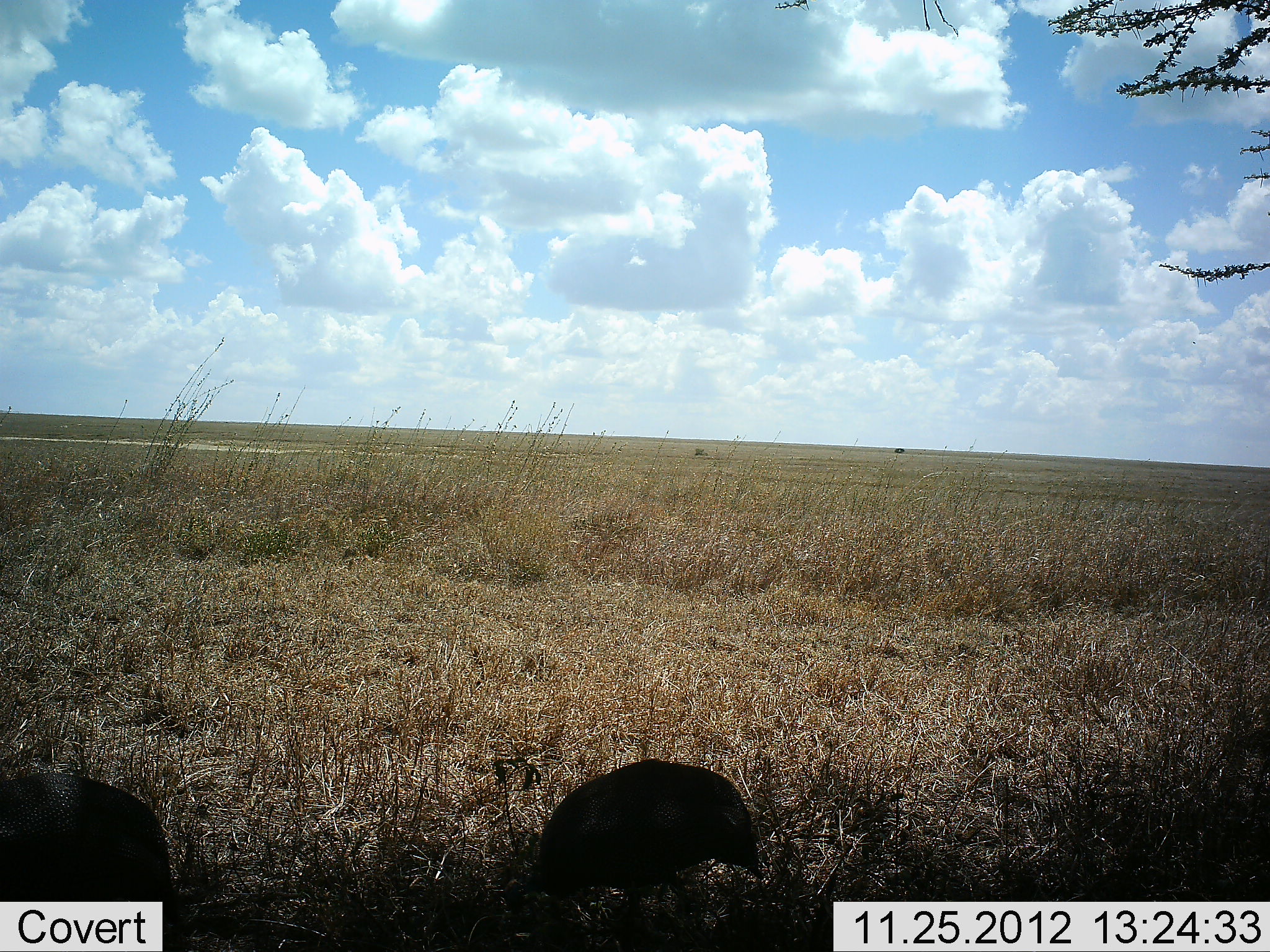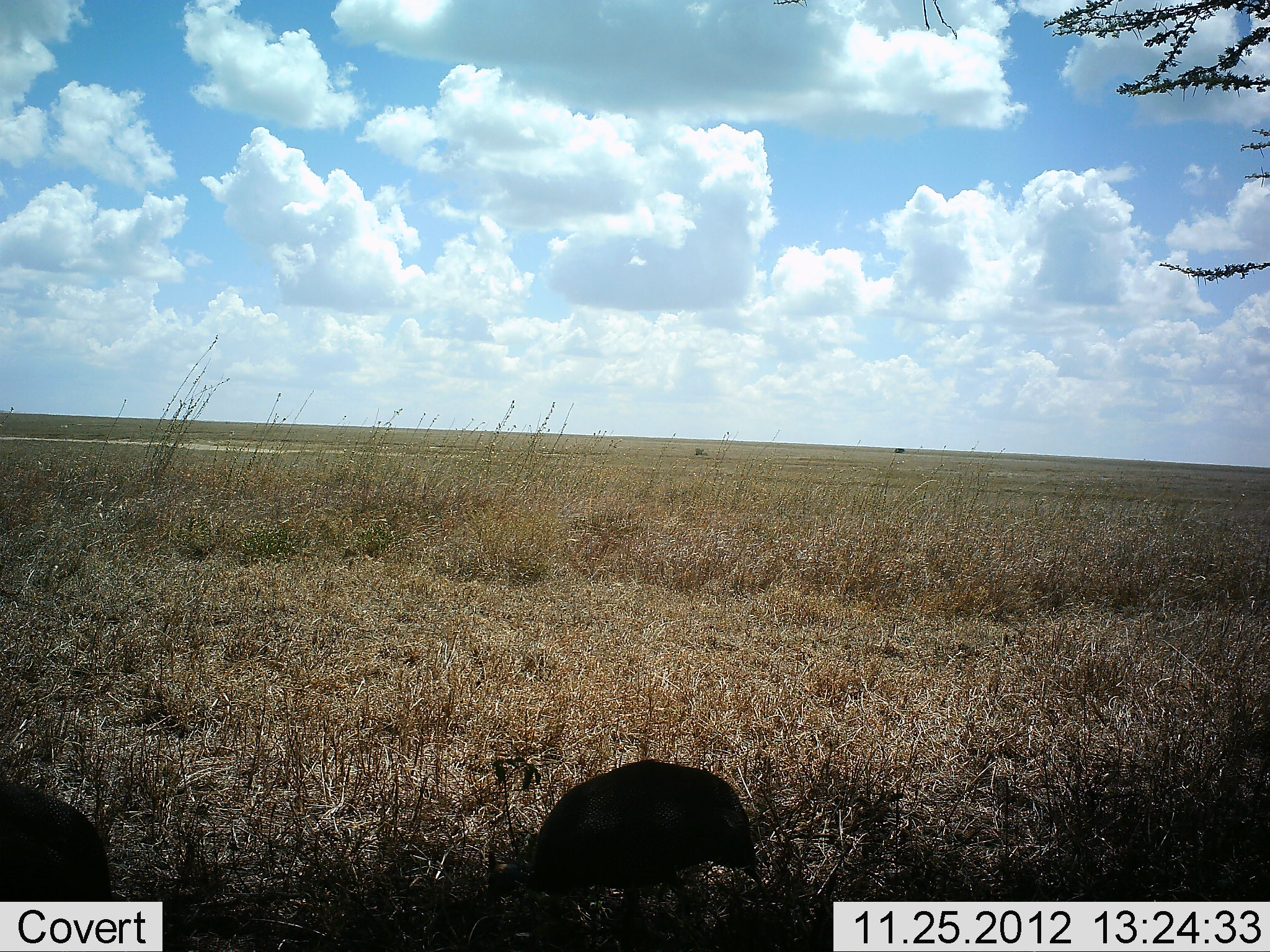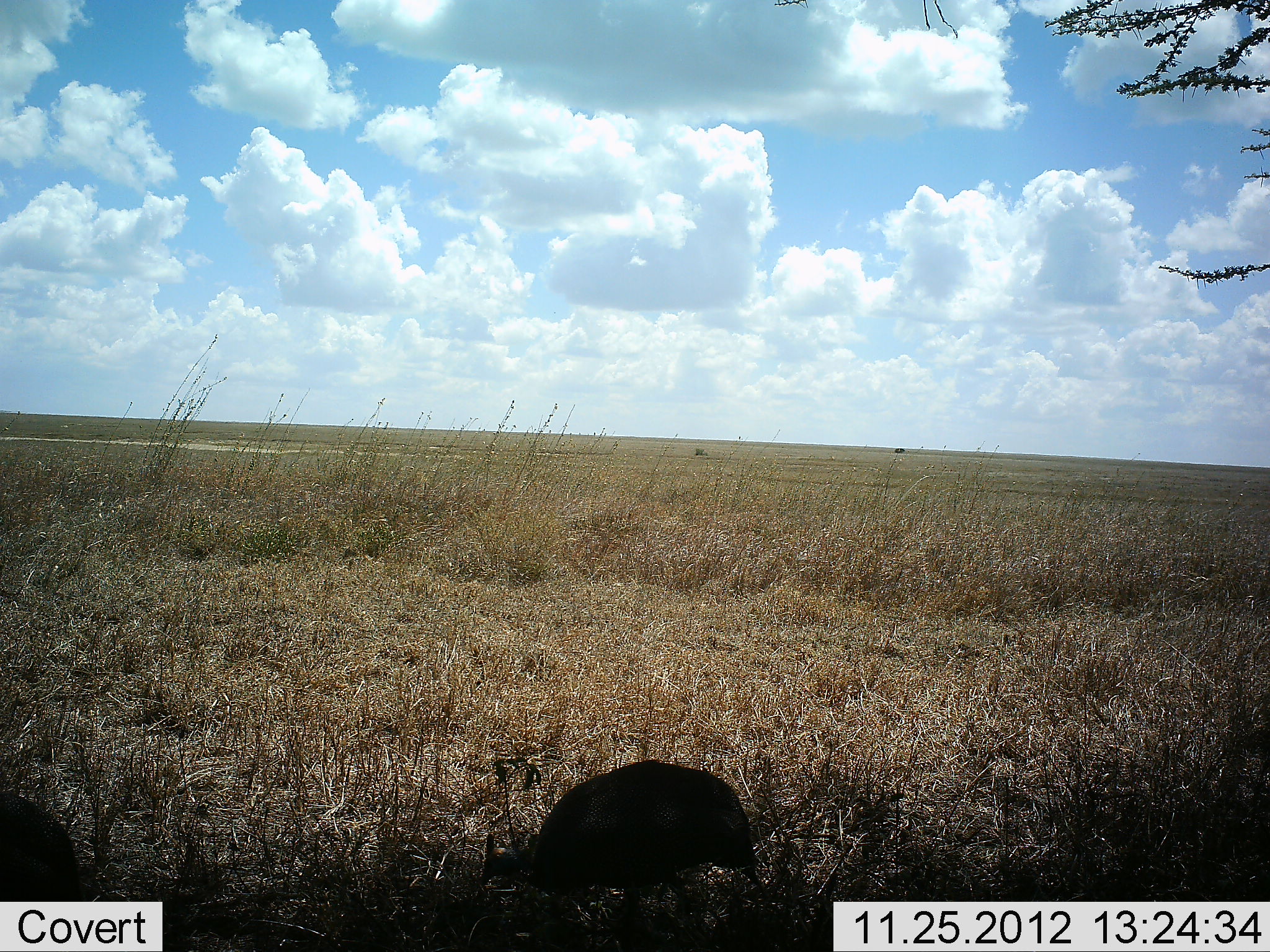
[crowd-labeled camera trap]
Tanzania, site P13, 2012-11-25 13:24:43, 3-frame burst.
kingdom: Animalia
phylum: Chordata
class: Aves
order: Galliformes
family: Numididae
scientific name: Numididae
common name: guinea fowl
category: guineafowl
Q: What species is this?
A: Guineafowl (guinea fowl) (Numididae).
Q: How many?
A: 2.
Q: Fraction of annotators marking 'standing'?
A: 20%.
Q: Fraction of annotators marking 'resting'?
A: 0%.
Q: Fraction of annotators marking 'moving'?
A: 15%.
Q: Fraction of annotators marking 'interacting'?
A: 0%.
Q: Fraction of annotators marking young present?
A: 0%.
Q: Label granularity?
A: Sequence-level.